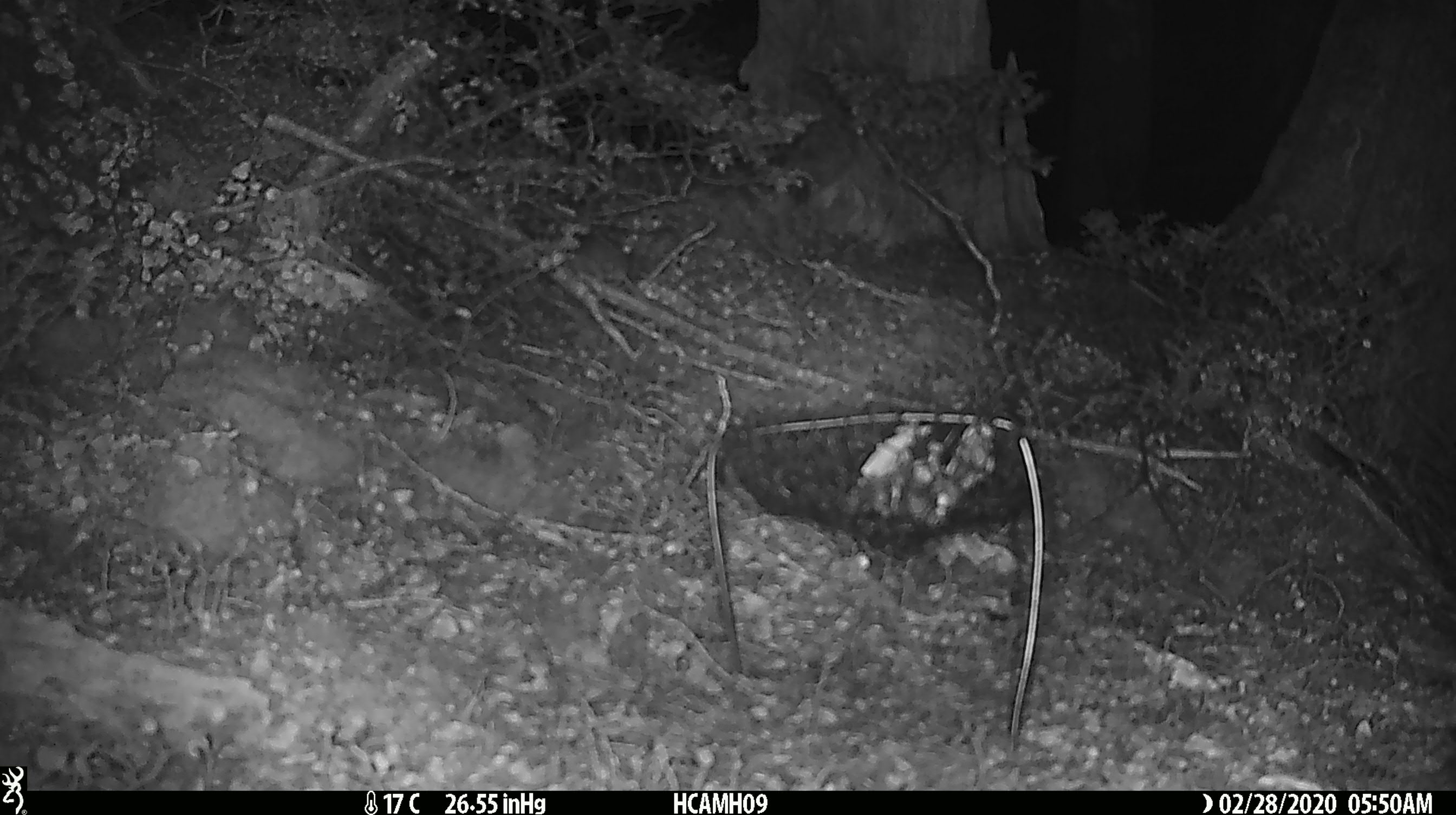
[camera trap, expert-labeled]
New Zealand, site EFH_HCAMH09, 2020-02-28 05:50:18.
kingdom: Animalia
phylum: Chordata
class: Mammalia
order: Rodentia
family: Muridae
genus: Mus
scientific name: Mus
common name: mouse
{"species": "mouse (Mus)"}